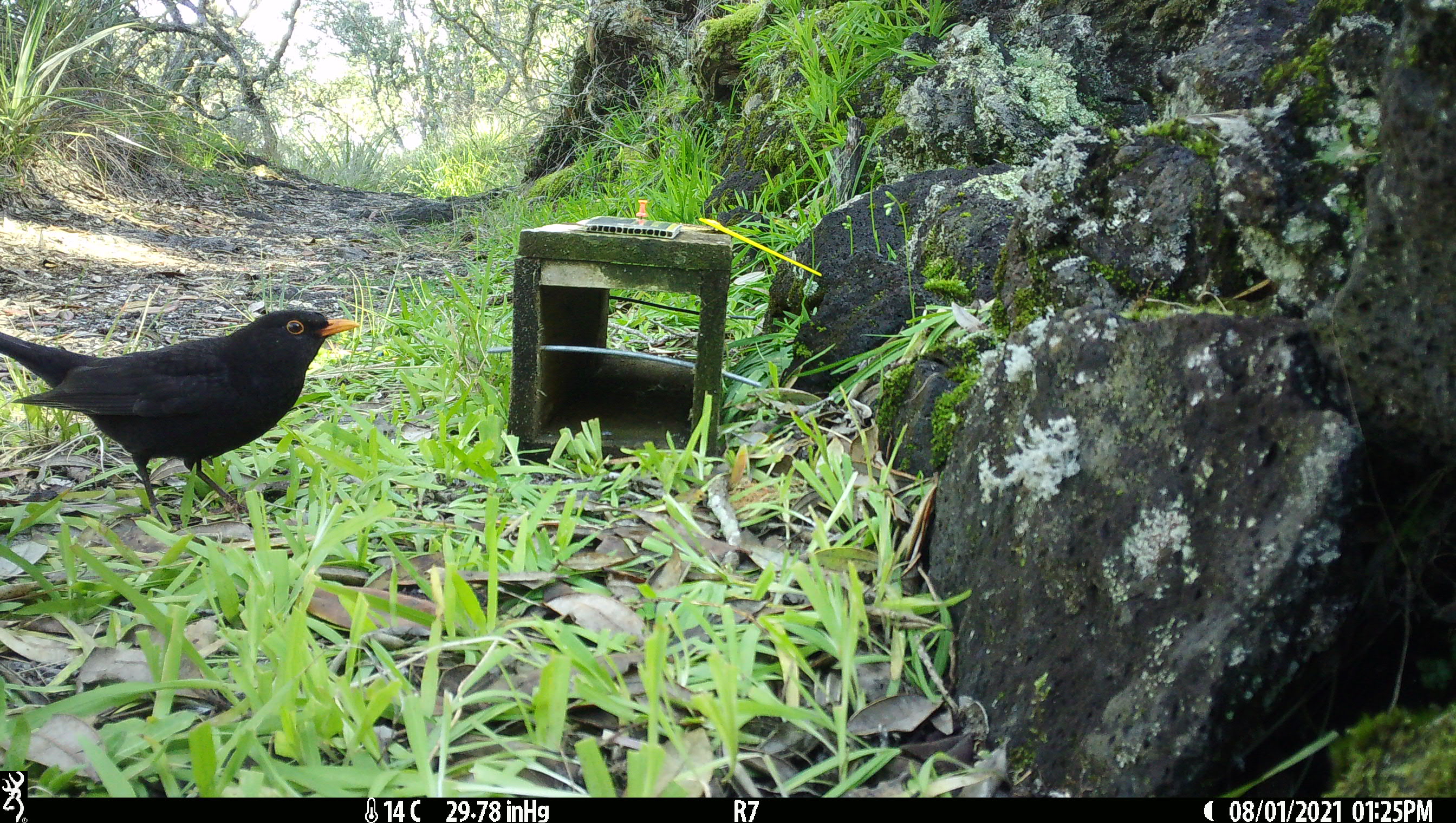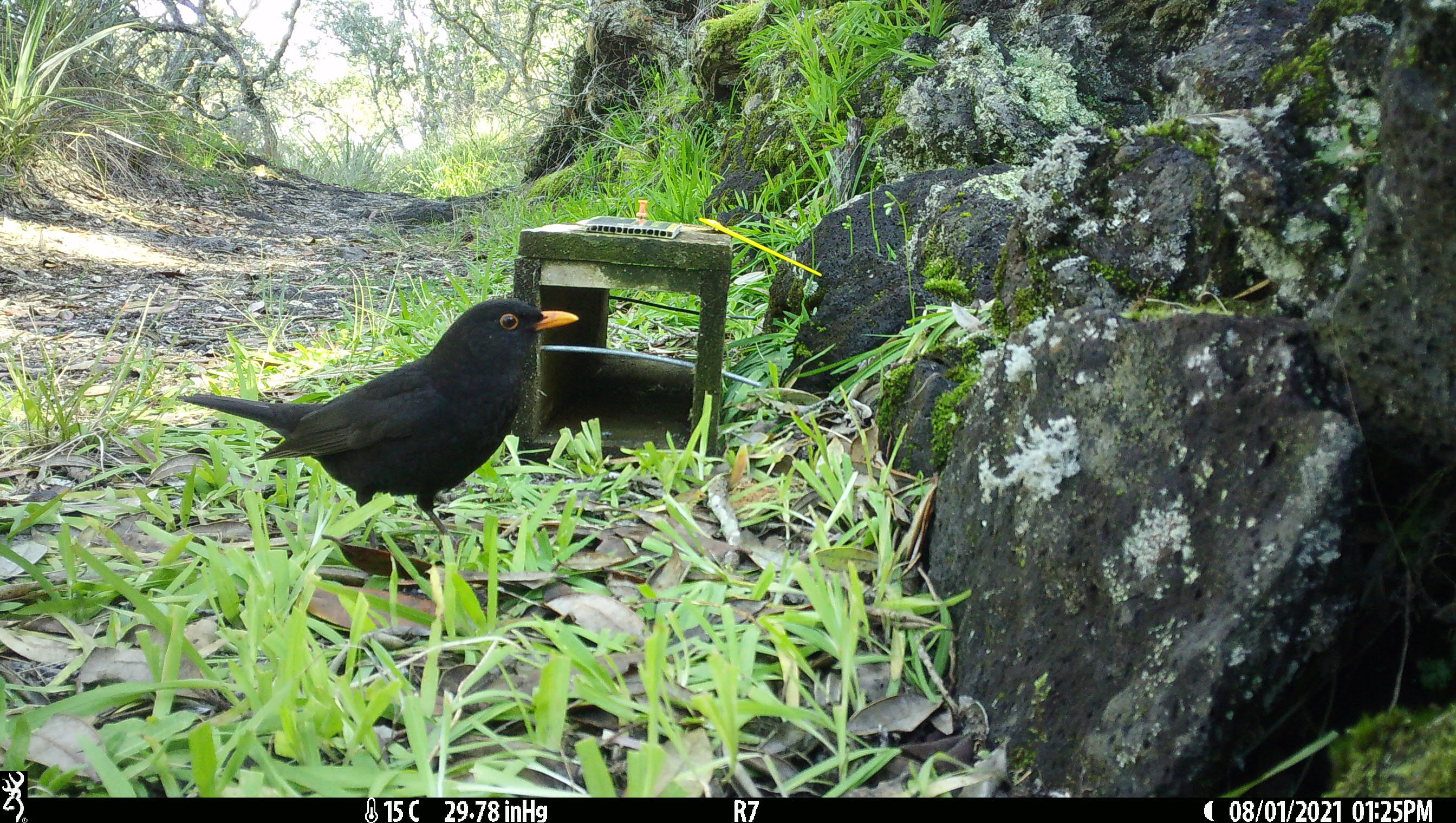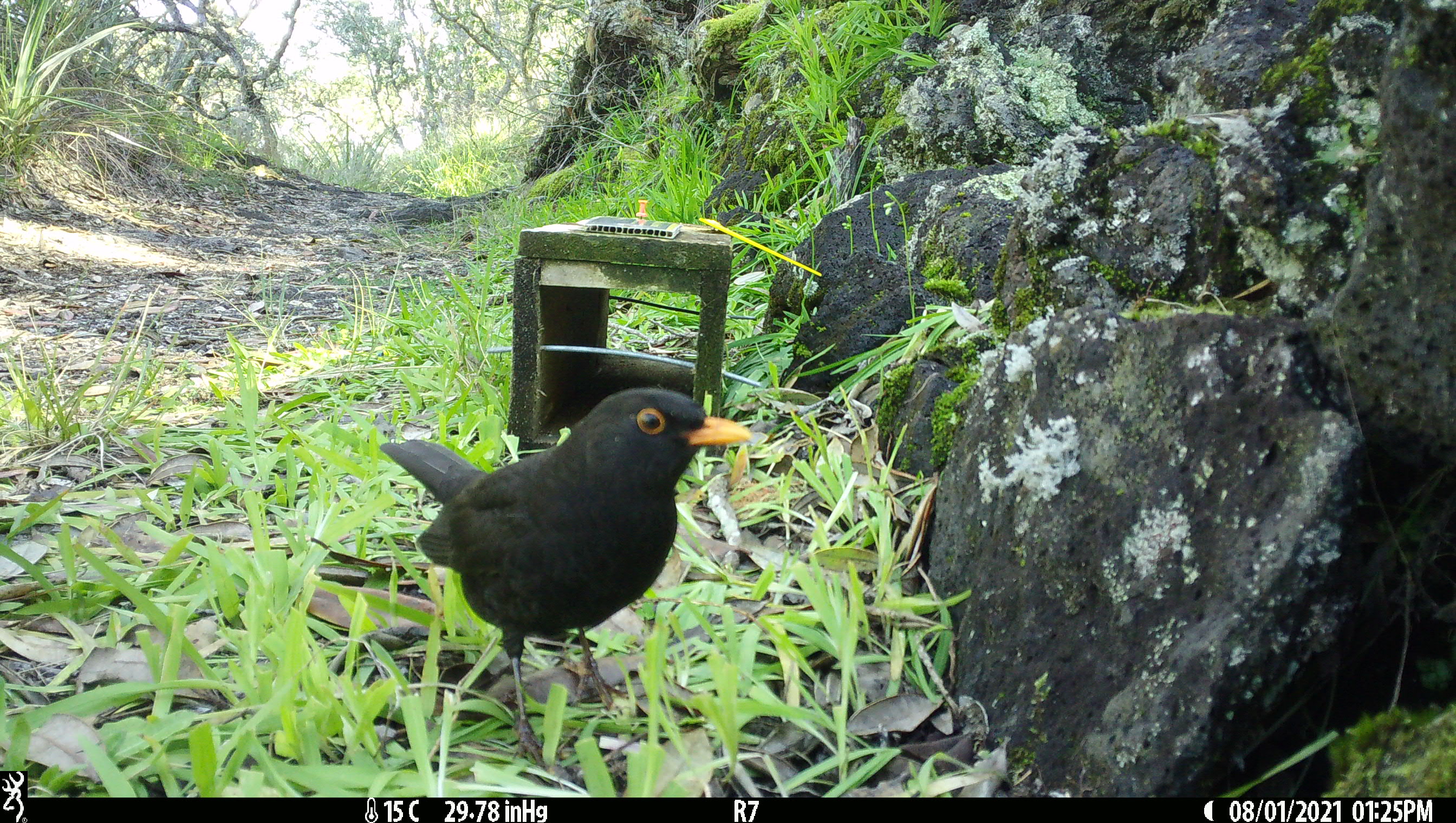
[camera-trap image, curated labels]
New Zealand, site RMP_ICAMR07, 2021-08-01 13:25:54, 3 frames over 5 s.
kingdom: Animalia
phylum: Chordata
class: Aves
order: Passeriformes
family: Turdidae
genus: Turdus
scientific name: Turdus merula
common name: eurasian blackbird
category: blackbird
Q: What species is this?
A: Blackbird (eurasian blackbird) (Turdus merula).